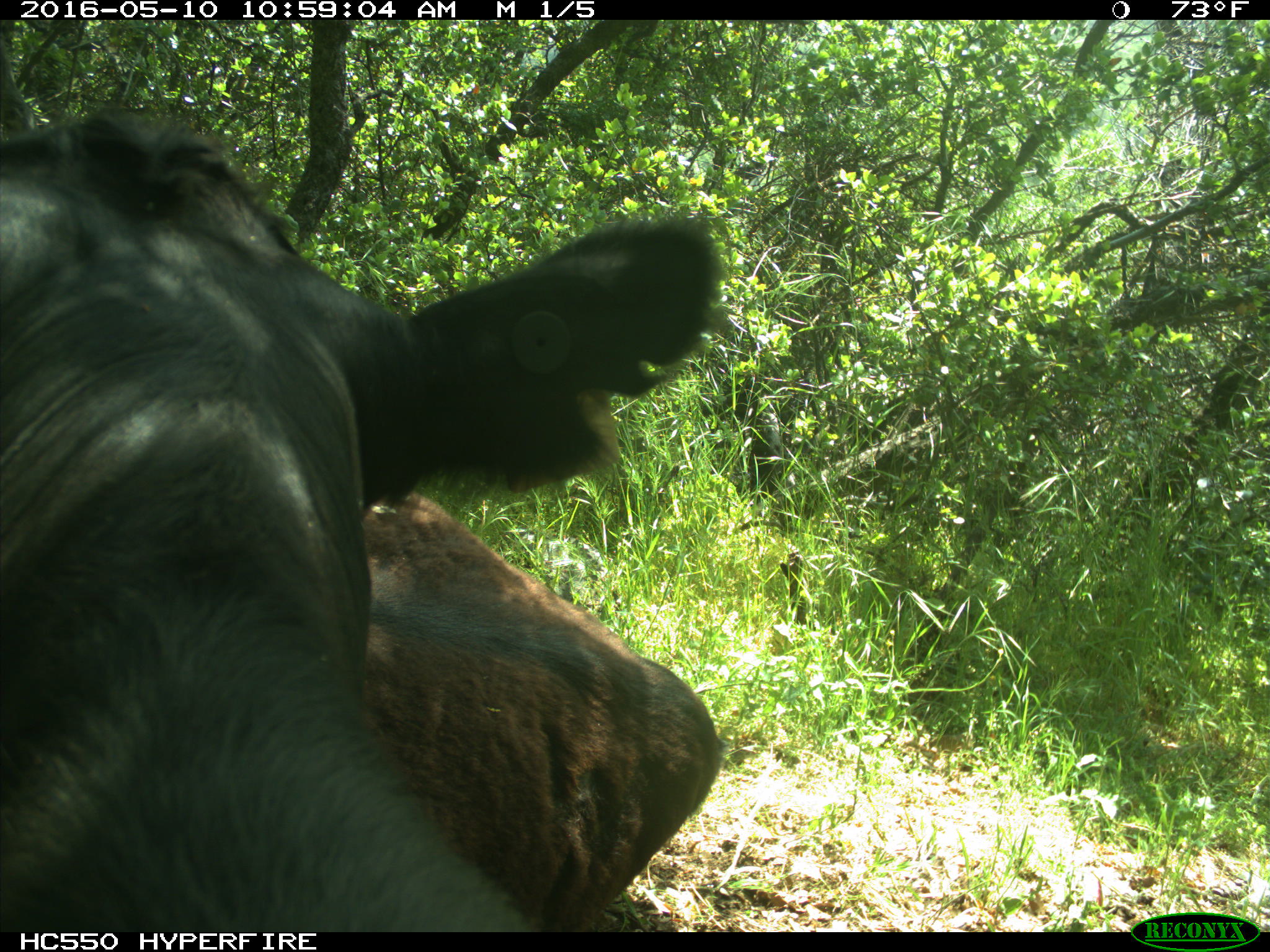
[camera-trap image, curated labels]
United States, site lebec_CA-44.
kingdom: Animalia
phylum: Chordata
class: Mammalia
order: Artiodactyla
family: Bovidae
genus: Bos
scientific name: Bos taurus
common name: domestic cow